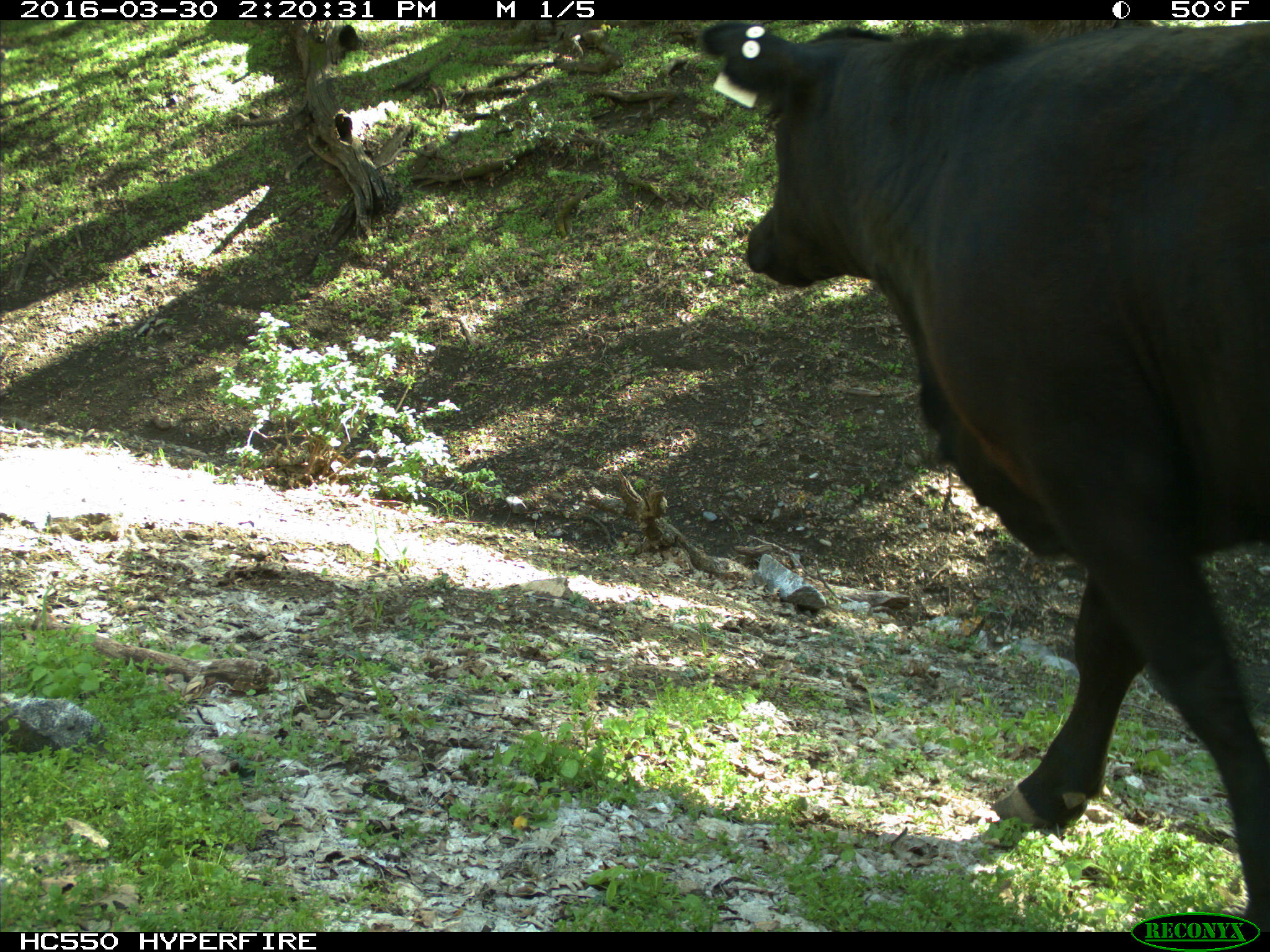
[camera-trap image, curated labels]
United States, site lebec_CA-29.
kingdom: Animalia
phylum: Chordata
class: Mammalia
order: Artiodactyla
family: Bovidae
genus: Bos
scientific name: Bos taurus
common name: domestic cow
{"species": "Bos taurus (domestic cow)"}